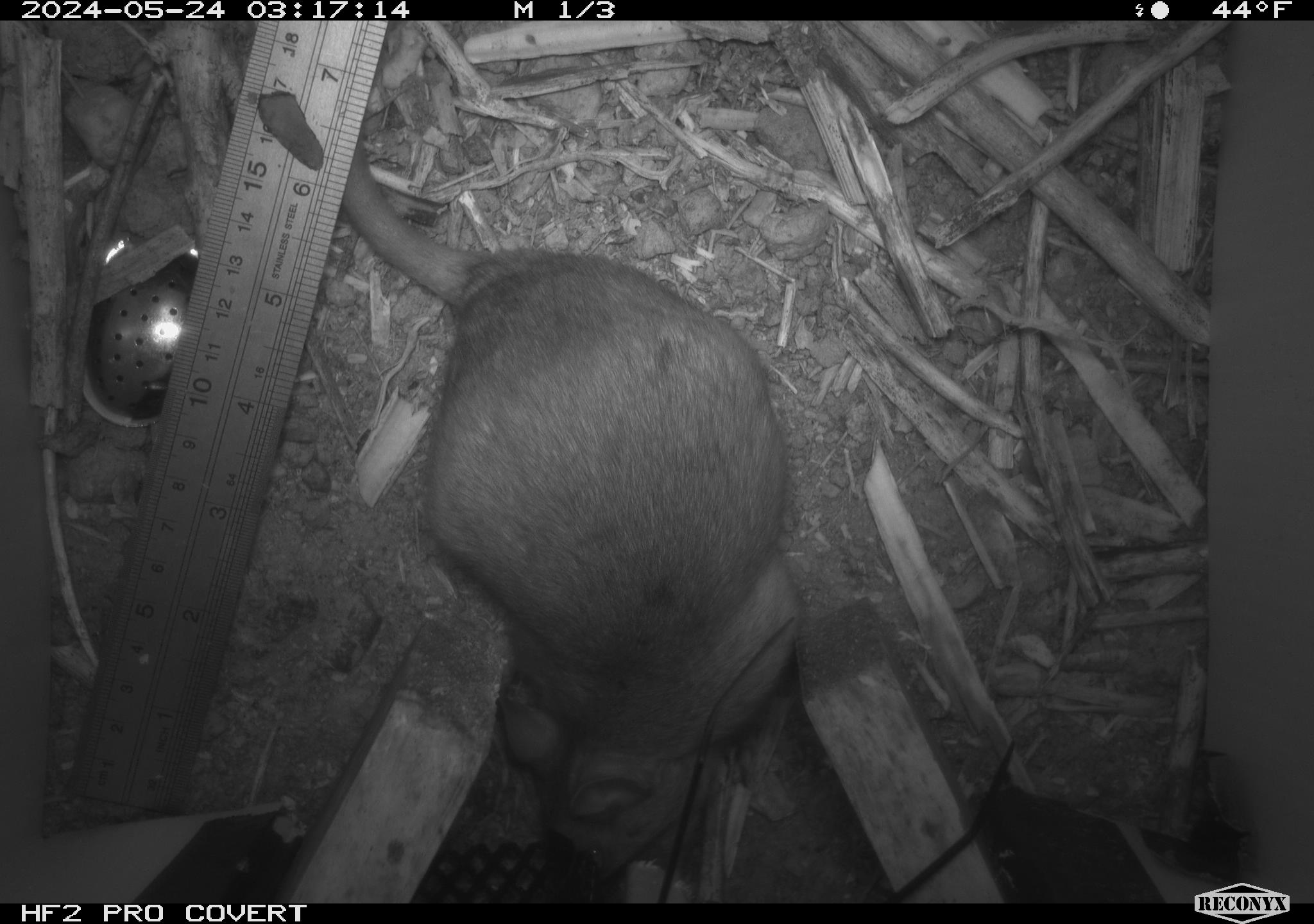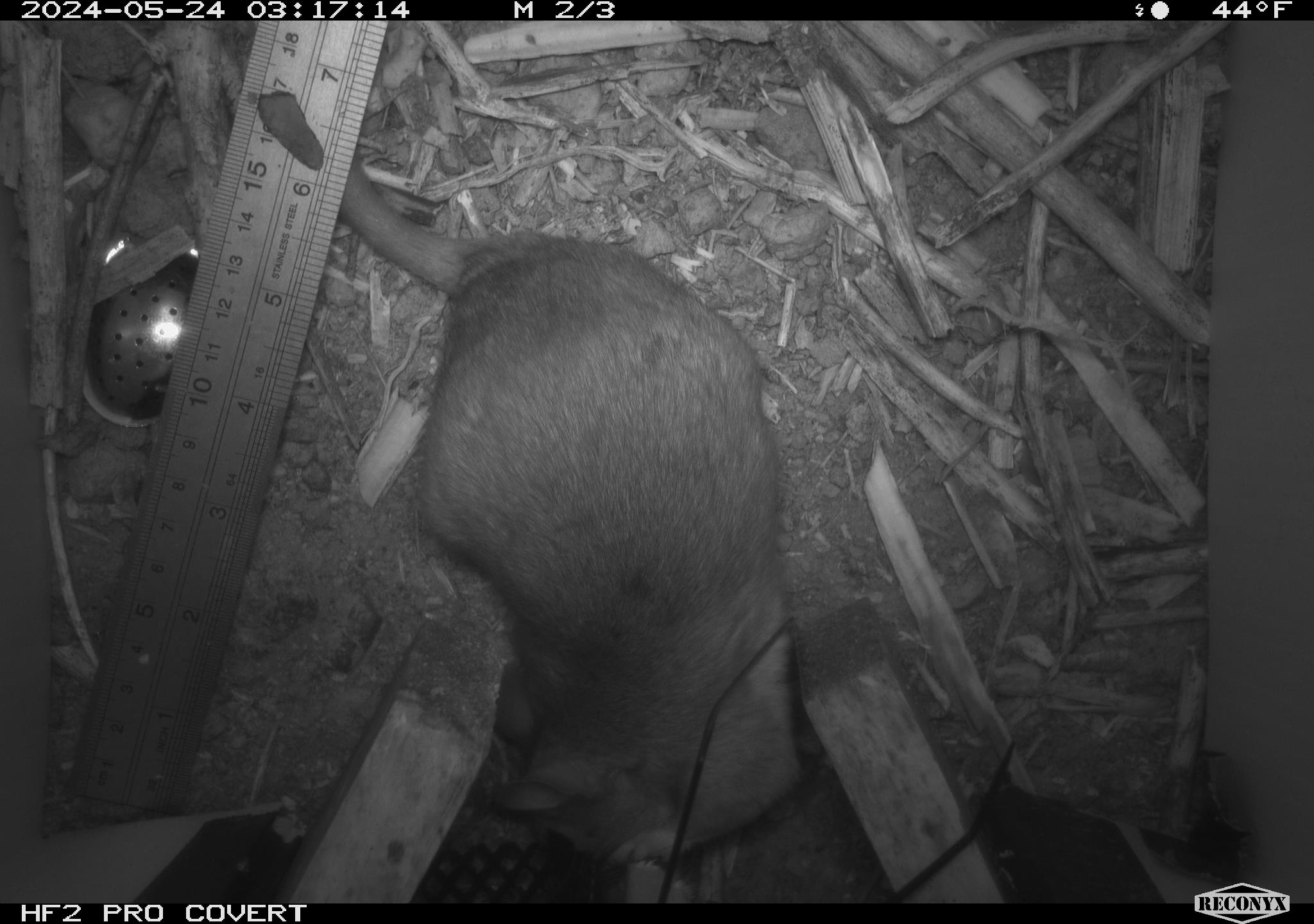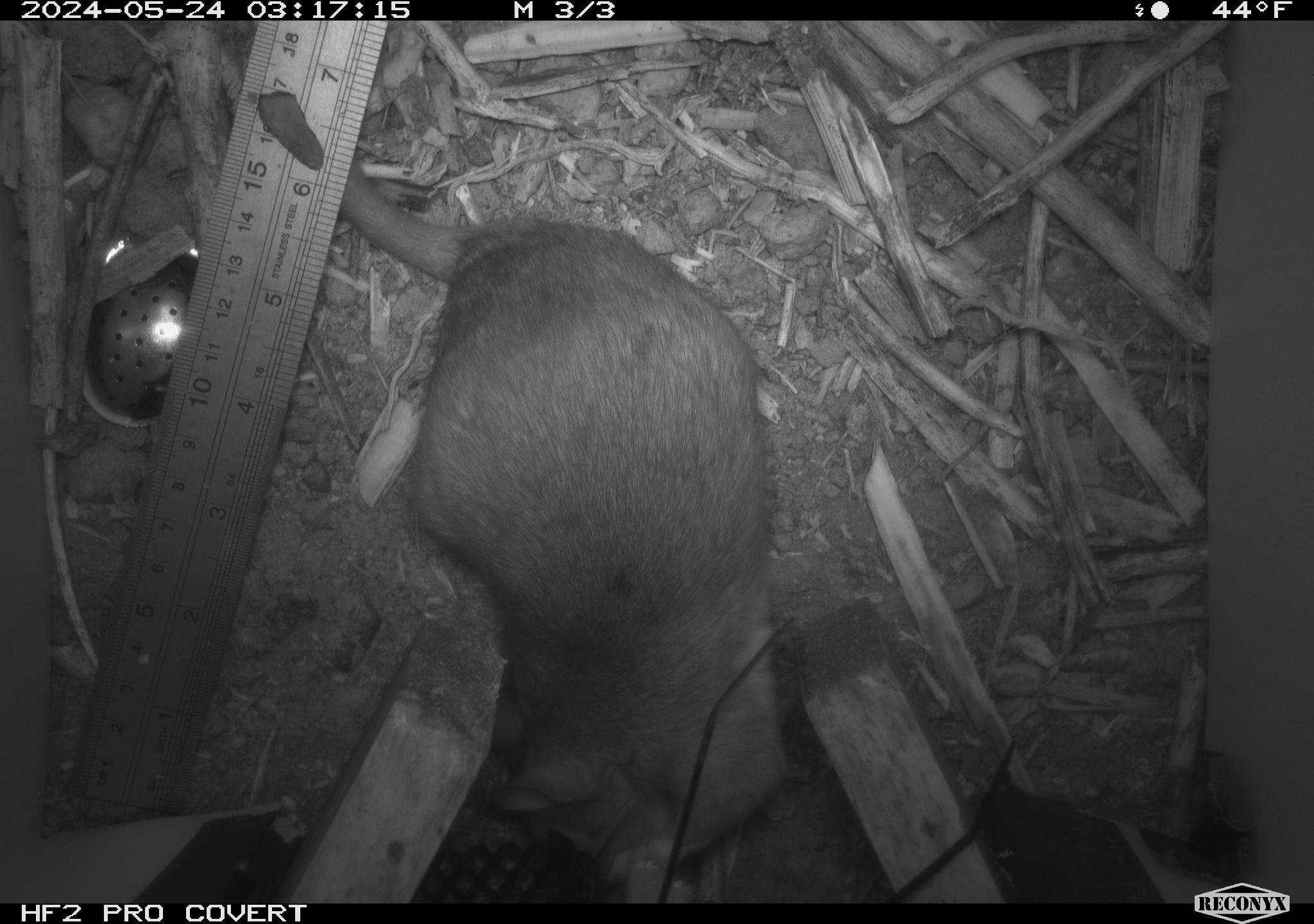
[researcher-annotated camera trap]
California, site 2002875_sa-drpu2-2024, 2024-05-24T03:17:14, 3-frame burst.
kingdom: Animalia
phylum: Chordata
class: Mammalia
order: Rodentia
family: Cricetidae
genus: Neotoma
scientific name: Neotoma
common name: pack rat or woodrat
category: neotoma species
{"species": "neotoma species (pack rat or woodrat) (Neotoma)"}